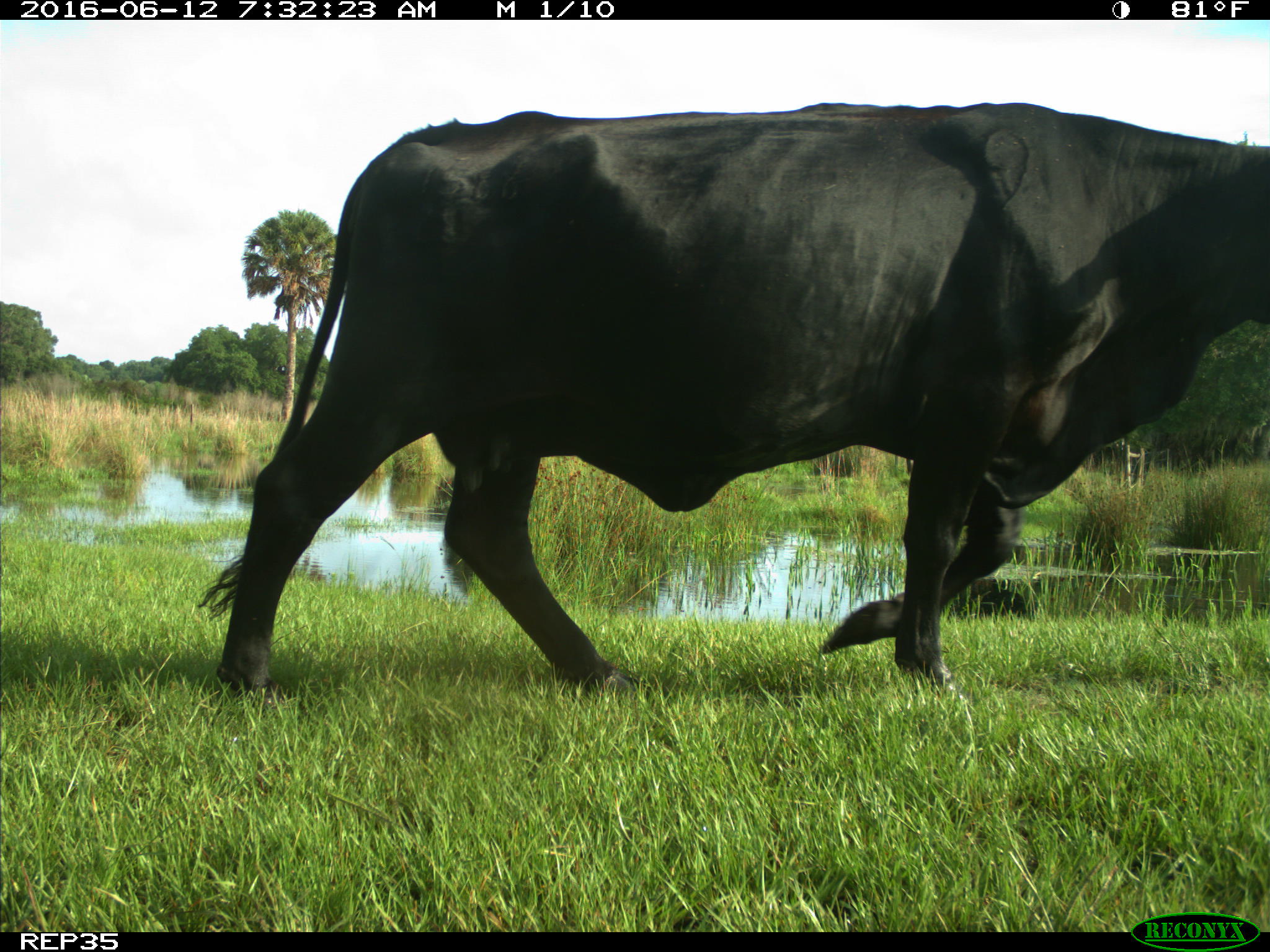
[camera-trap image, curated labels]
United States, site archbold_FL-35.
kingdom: Animalia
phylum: Chordata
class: Mammalia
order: Artiodactyla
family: Bovidae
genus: Bos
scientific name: Bos taurus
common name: domestic cow